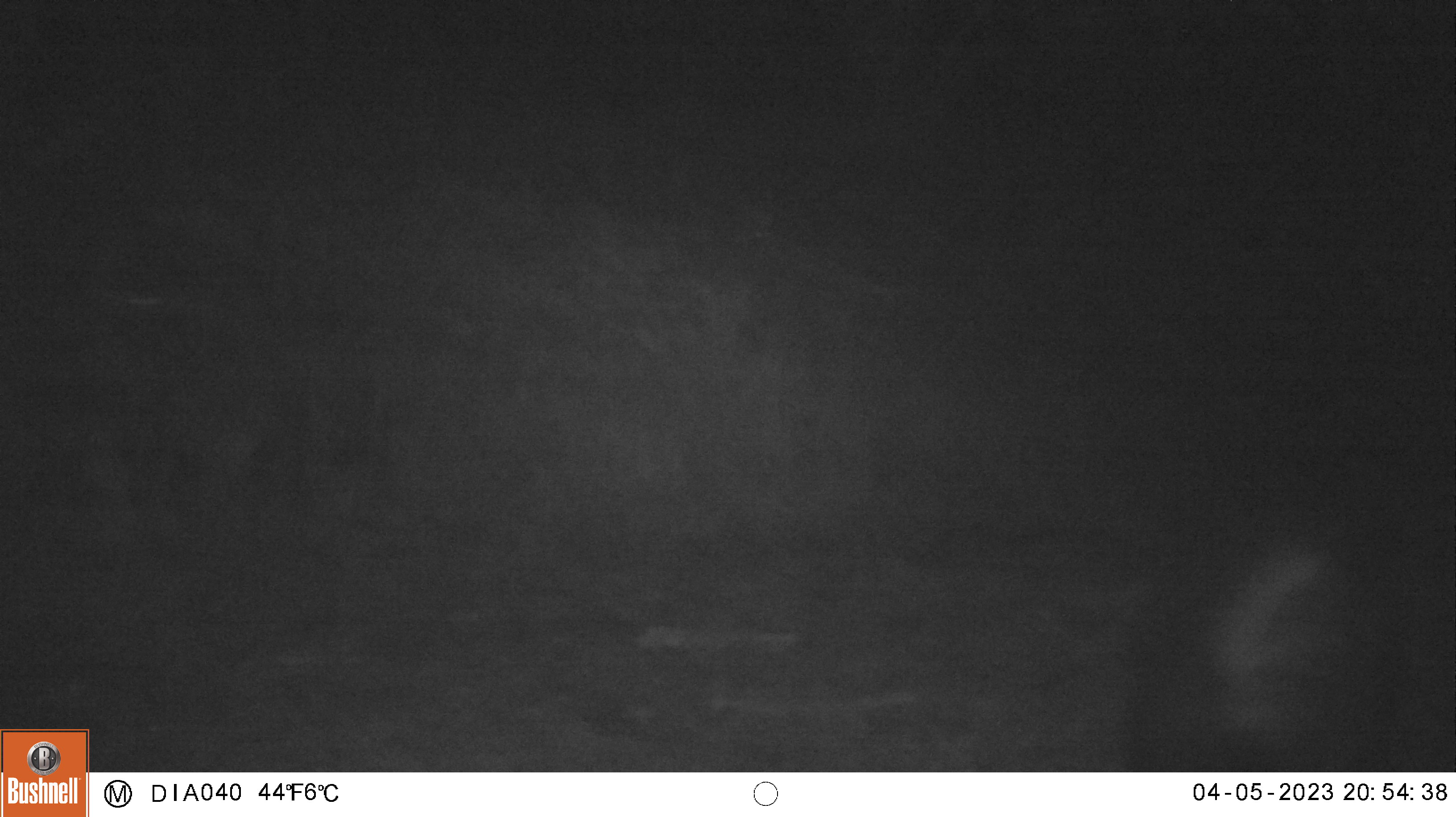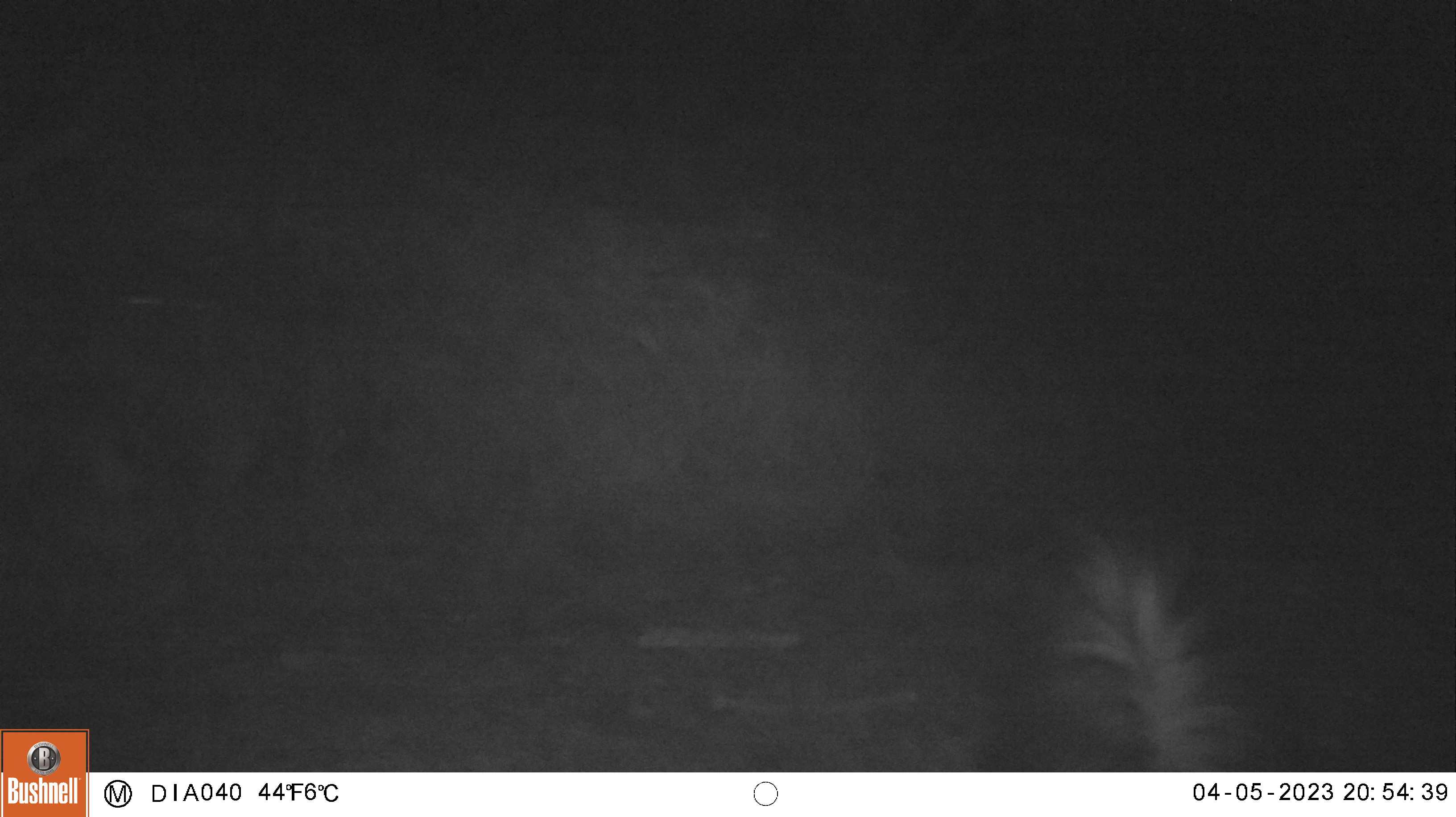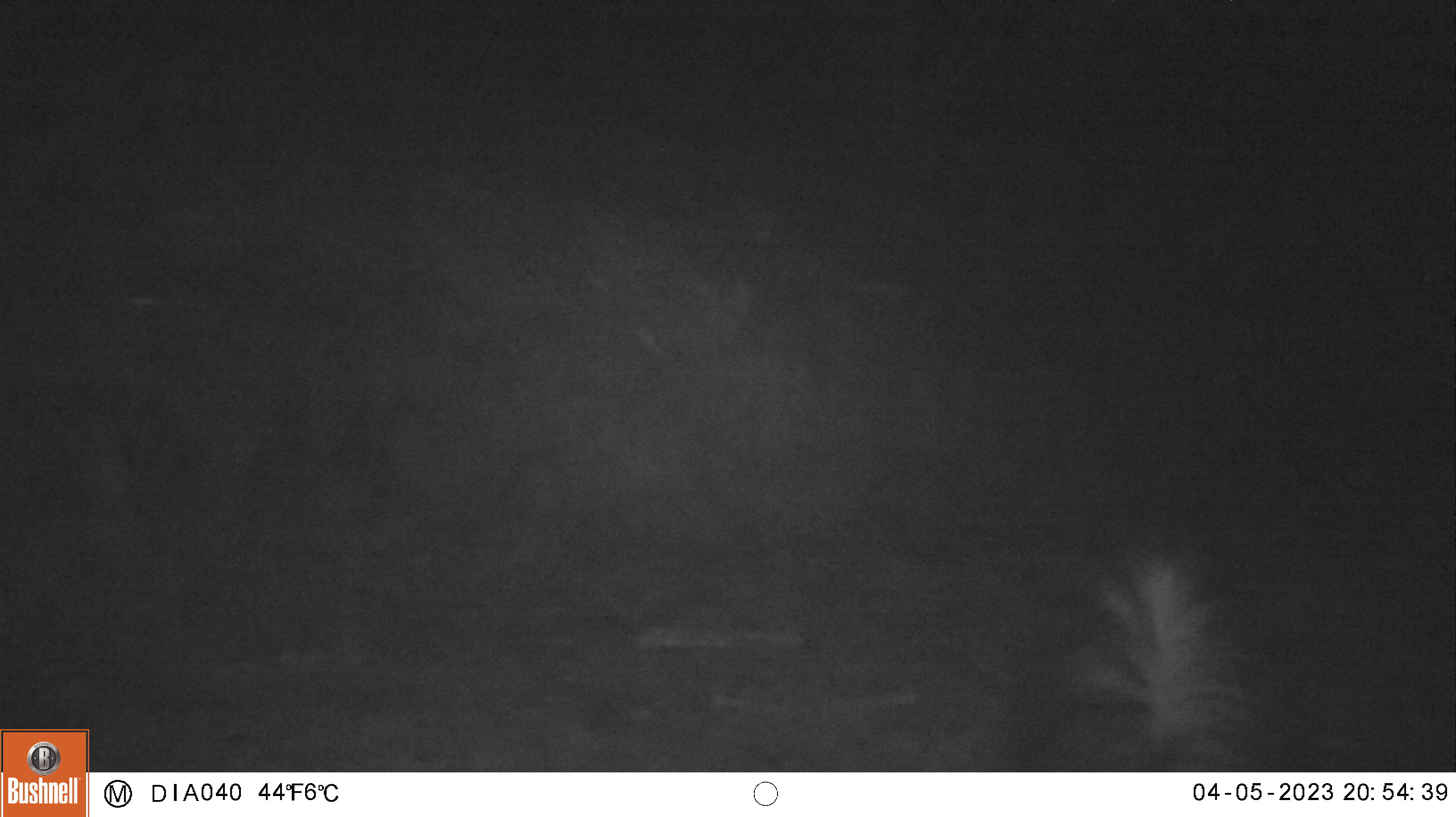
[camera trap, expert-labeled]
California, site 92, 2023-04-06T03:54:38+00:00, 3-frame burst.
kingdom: Animalia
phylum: Chordata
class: Mammalia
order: Carnivora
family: Mephitidae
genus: Mephitis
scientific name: Mephitis mephitis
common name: striped skunk